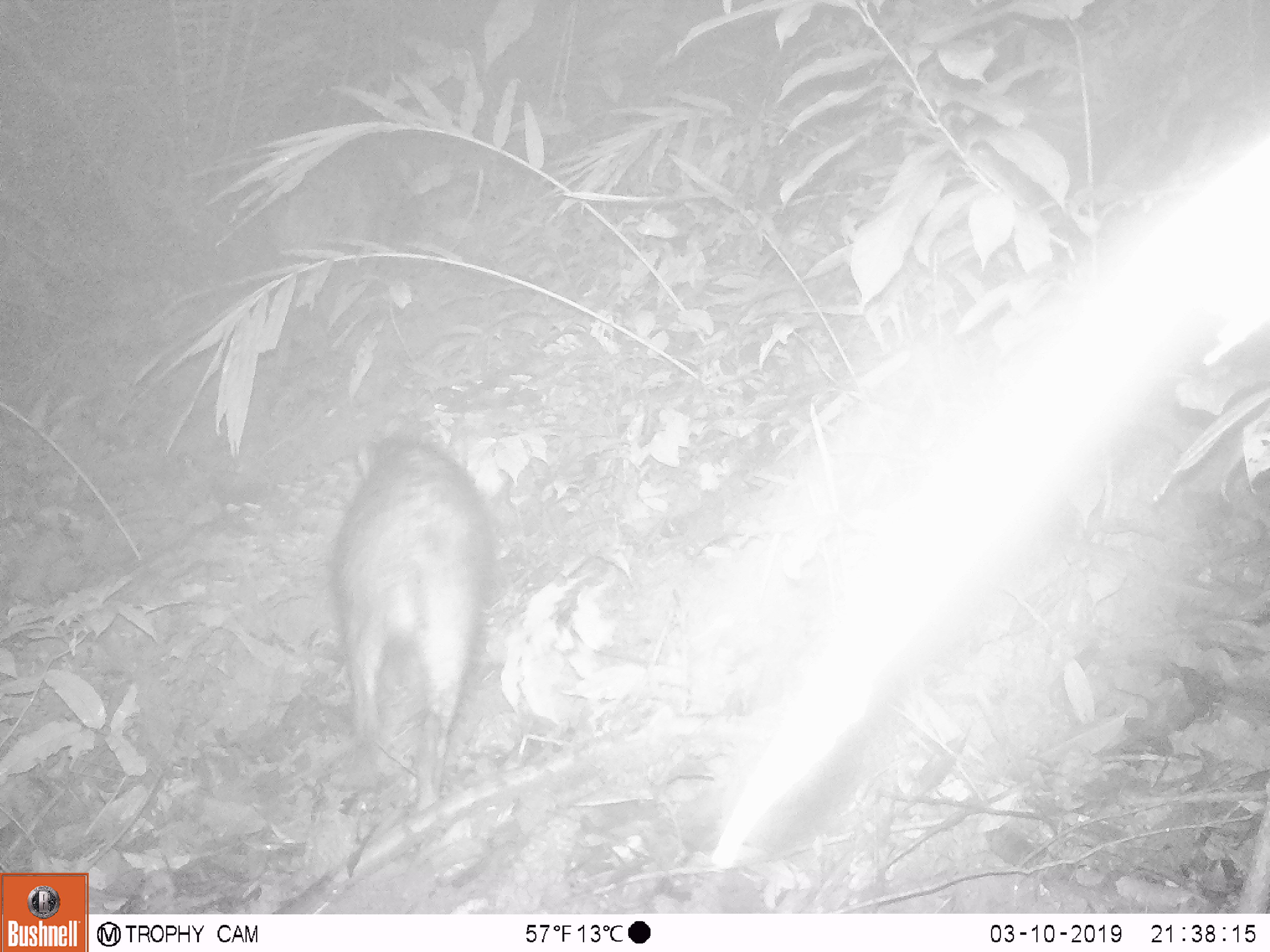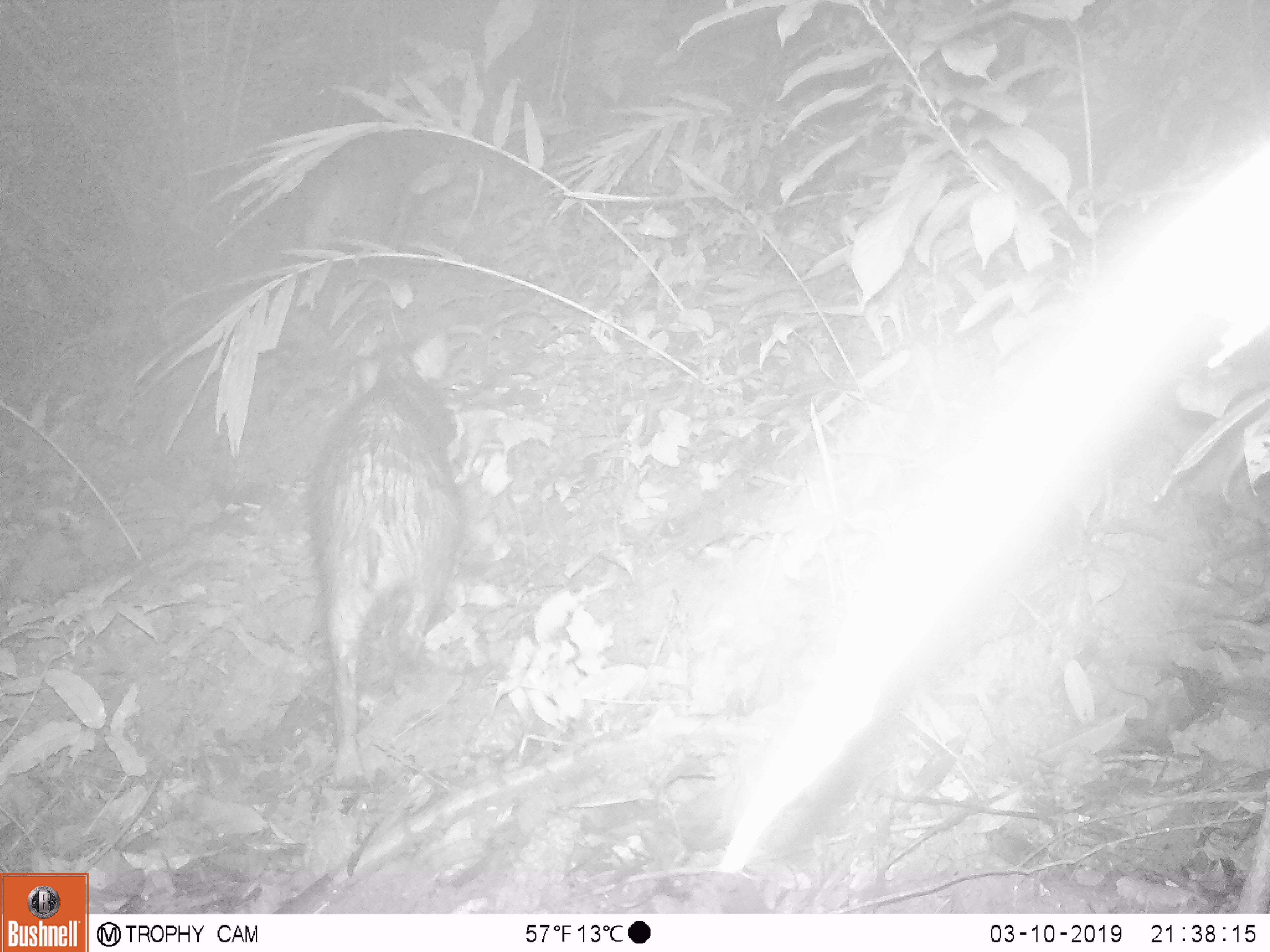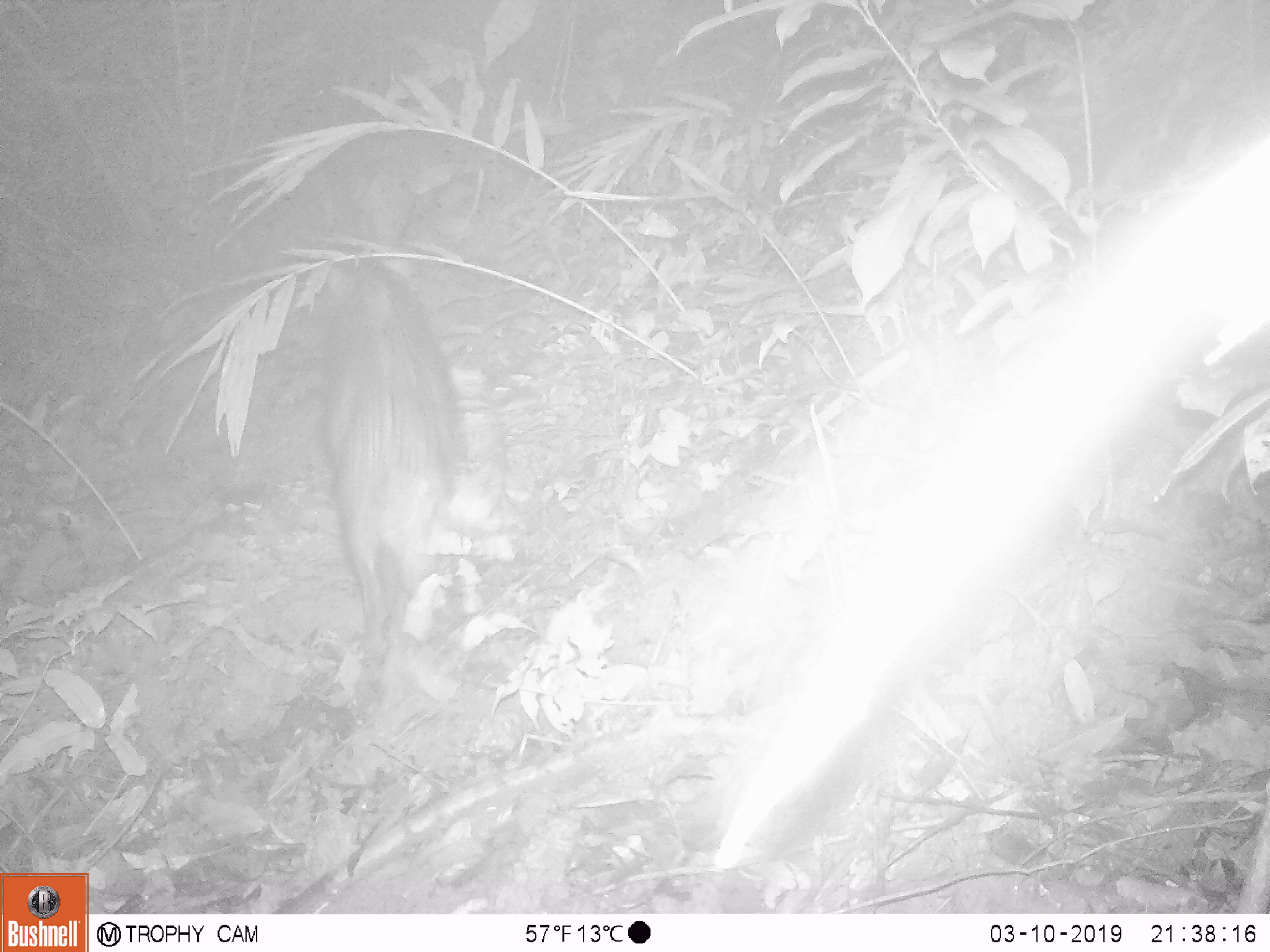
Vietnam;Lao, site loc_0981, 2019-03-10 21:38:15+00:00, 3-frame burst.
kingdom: Animalia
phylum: Chordata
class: Mammalia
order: Artiodactyla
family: Suidae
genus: Sus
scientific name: Sus scrofa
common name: eurasian wild pig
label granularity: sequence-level